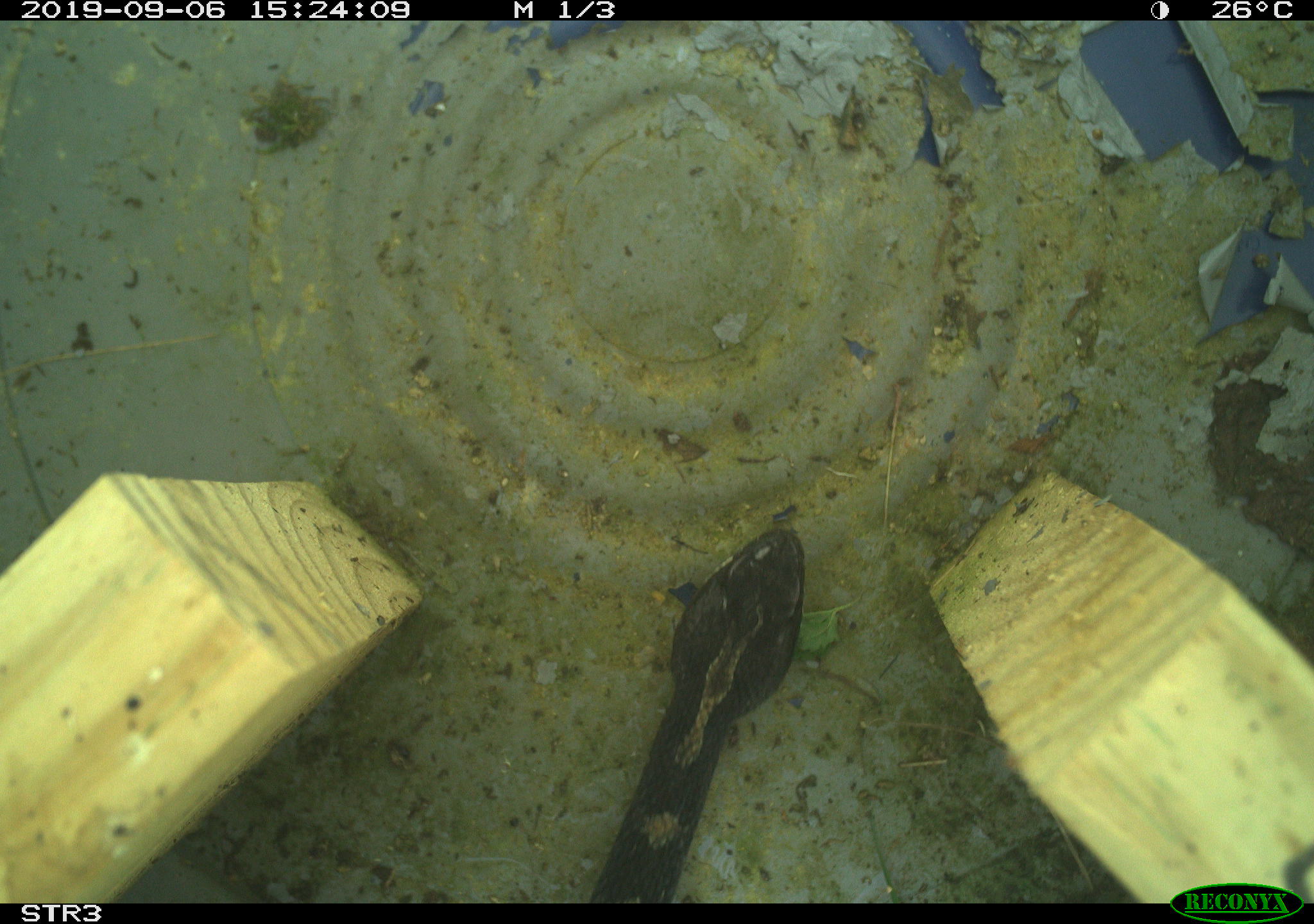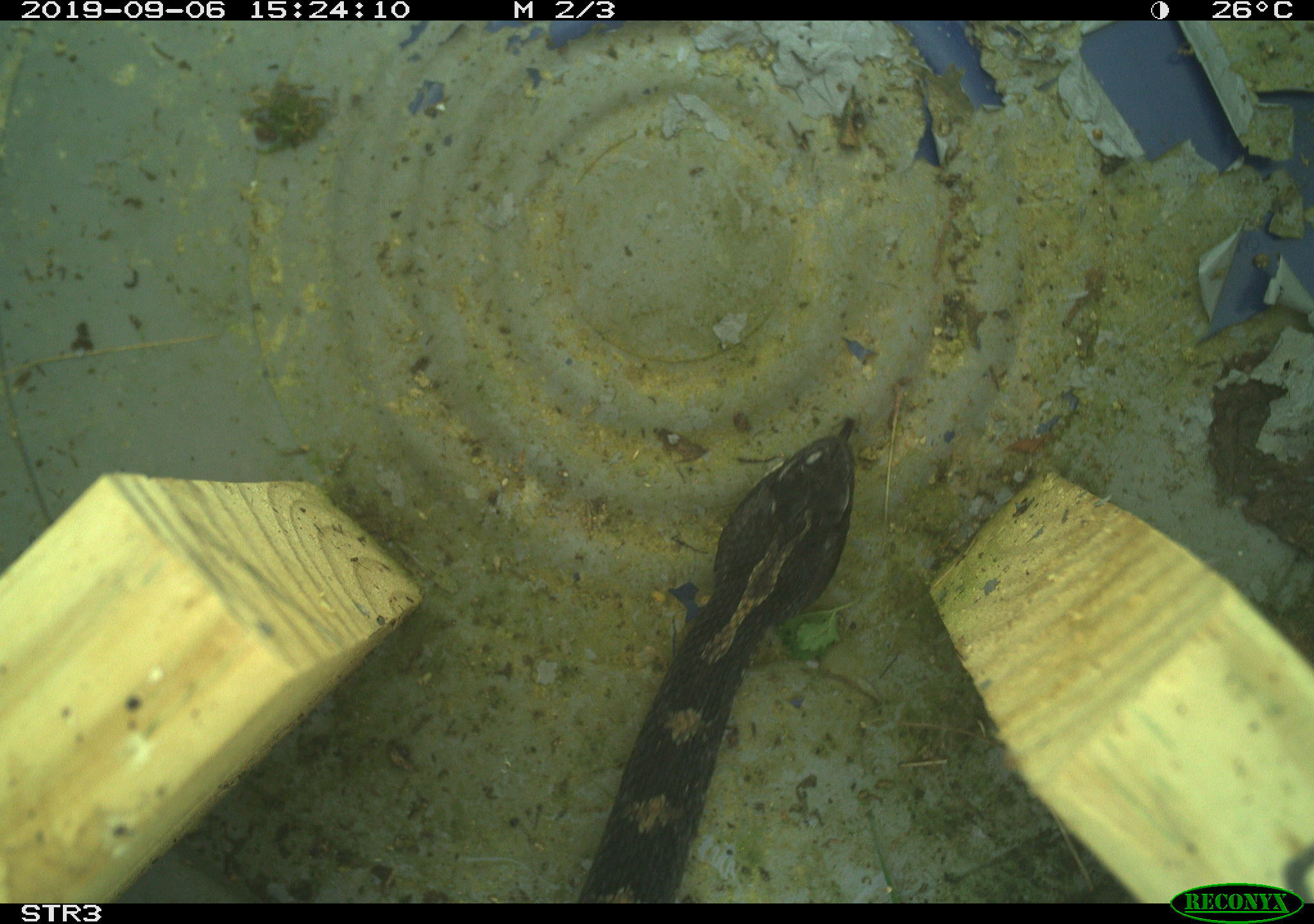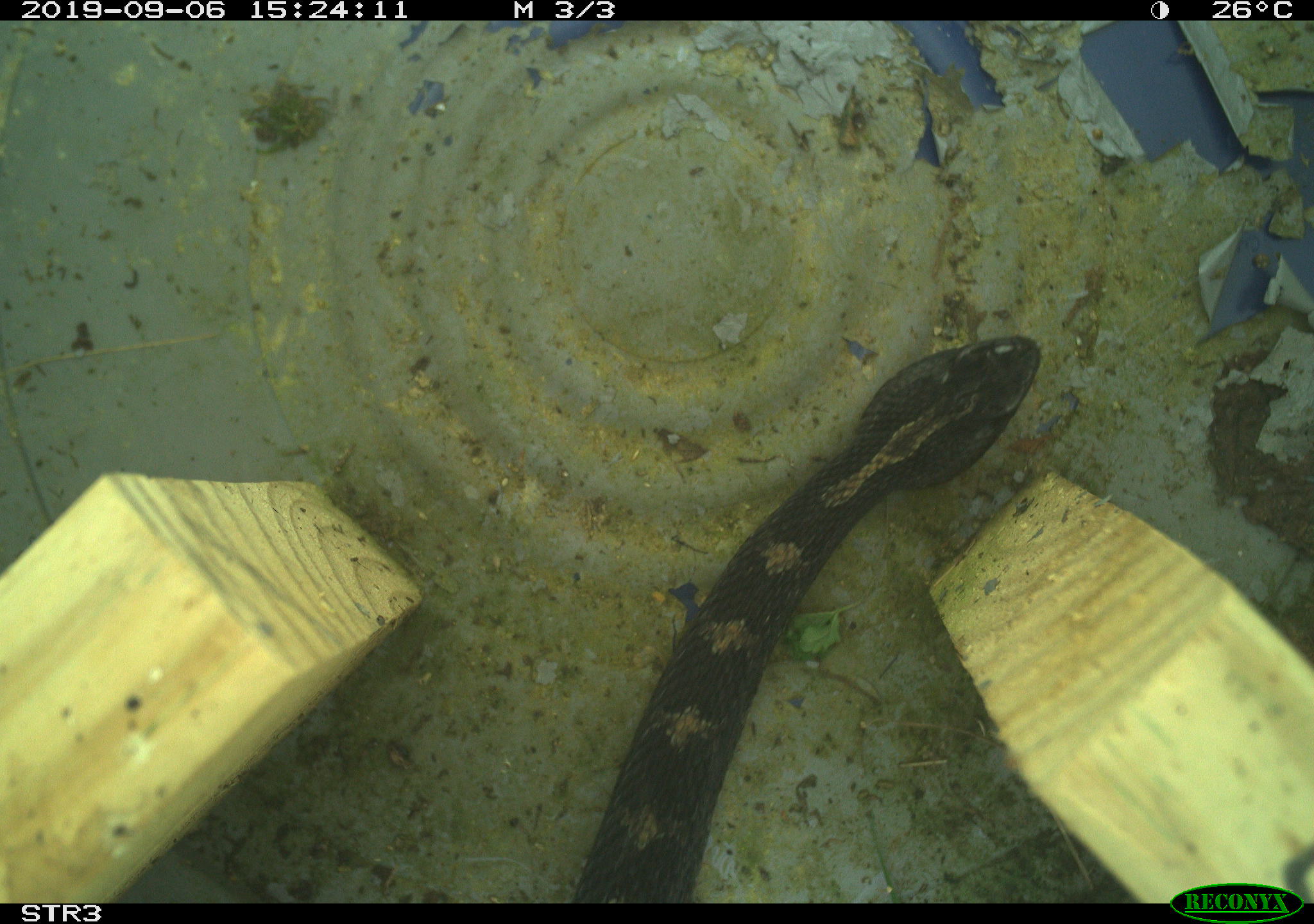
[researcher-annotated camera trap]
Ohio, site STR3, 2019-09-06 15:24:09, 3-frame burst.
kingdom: Animalia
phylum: Chordata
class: Reptilia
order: Squamata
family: Viperidae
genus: Sistrurus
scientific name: Sistrurus catenatus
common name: eastern massasauga